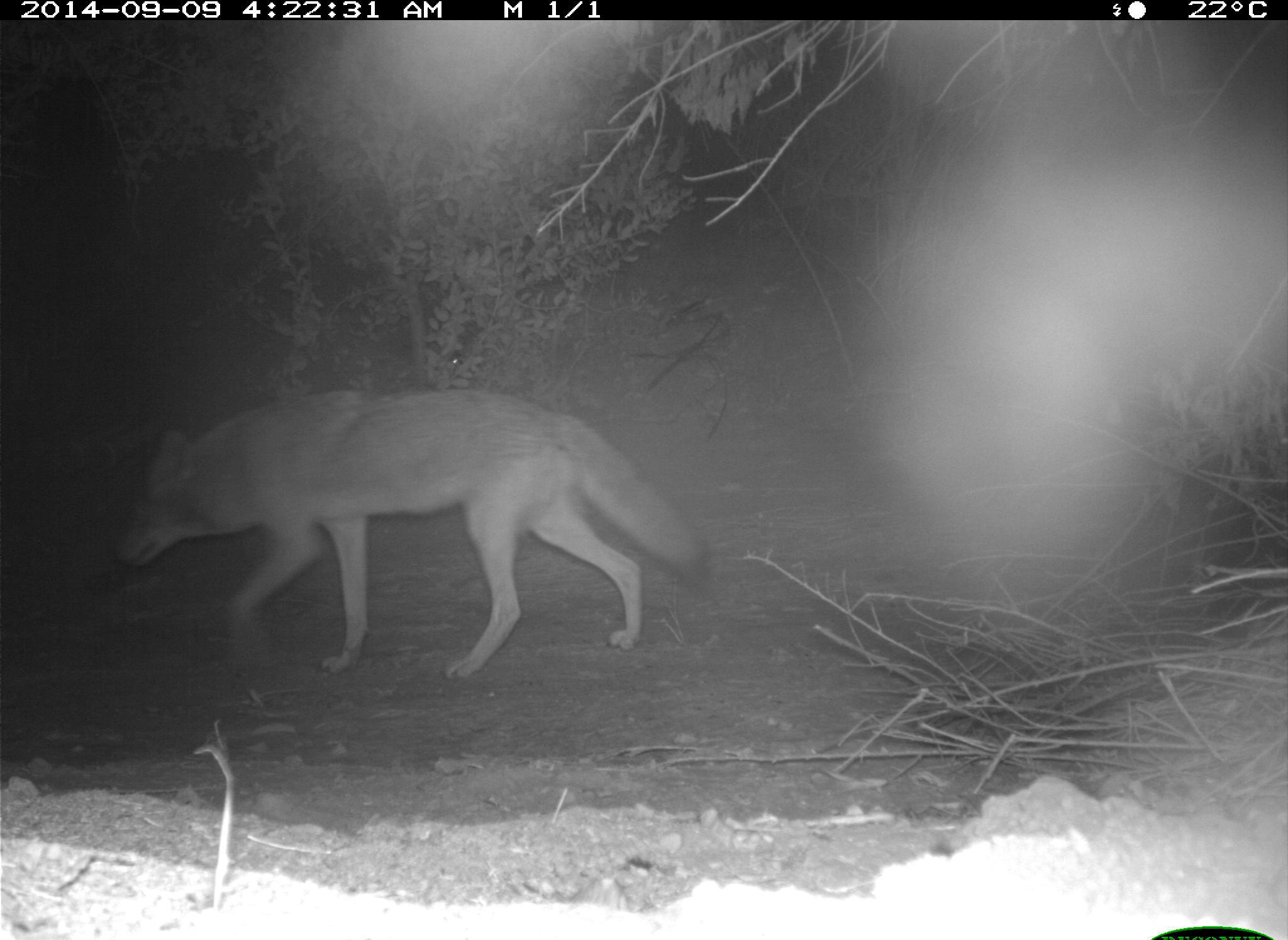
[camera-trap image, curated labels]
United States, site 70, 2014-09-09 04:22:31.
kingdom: Animalia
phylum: Chordata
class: Mammalia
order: Carnivora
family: Canidae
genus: Canis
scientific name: Canis latrans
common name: coyote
Coyote (Canis latrans).